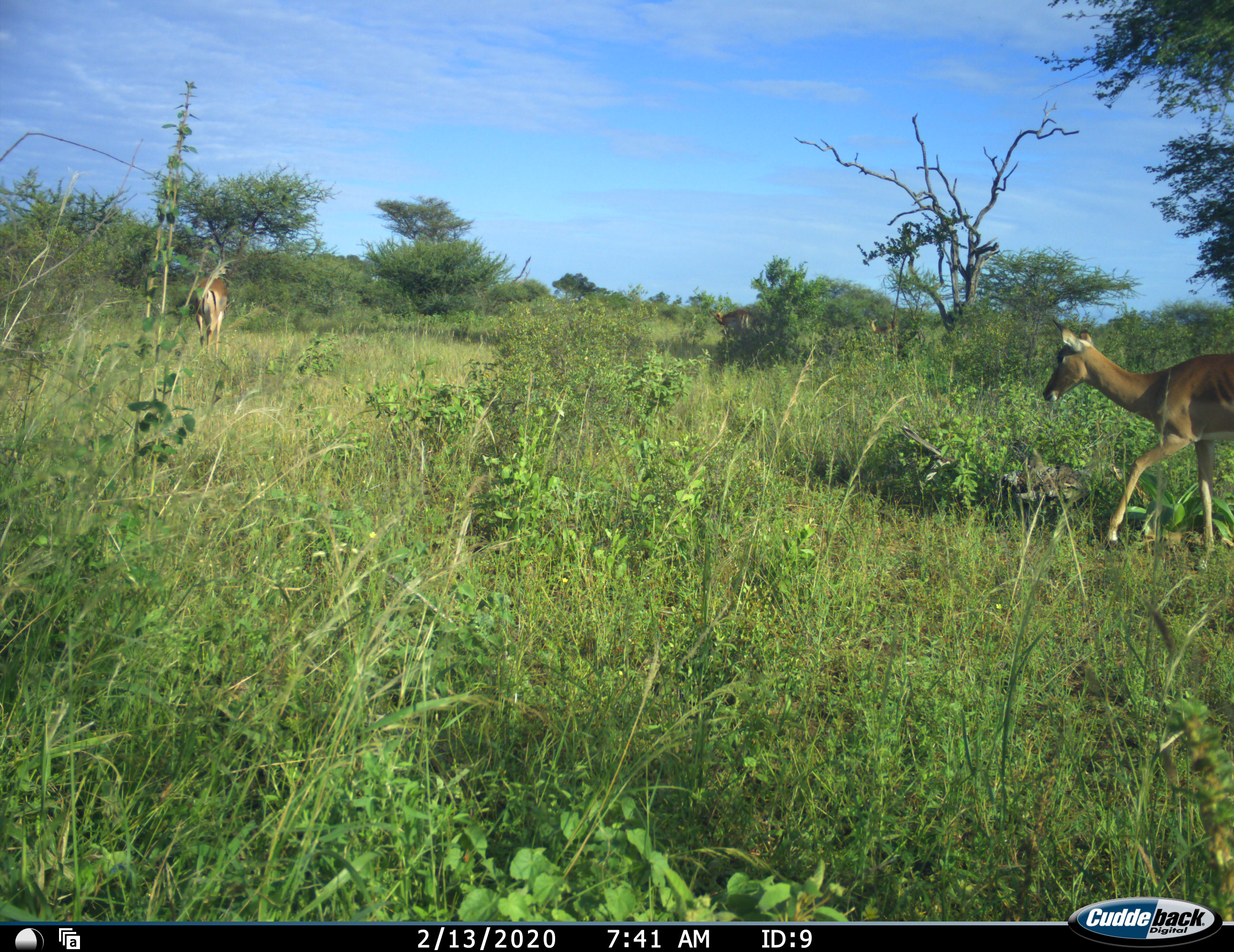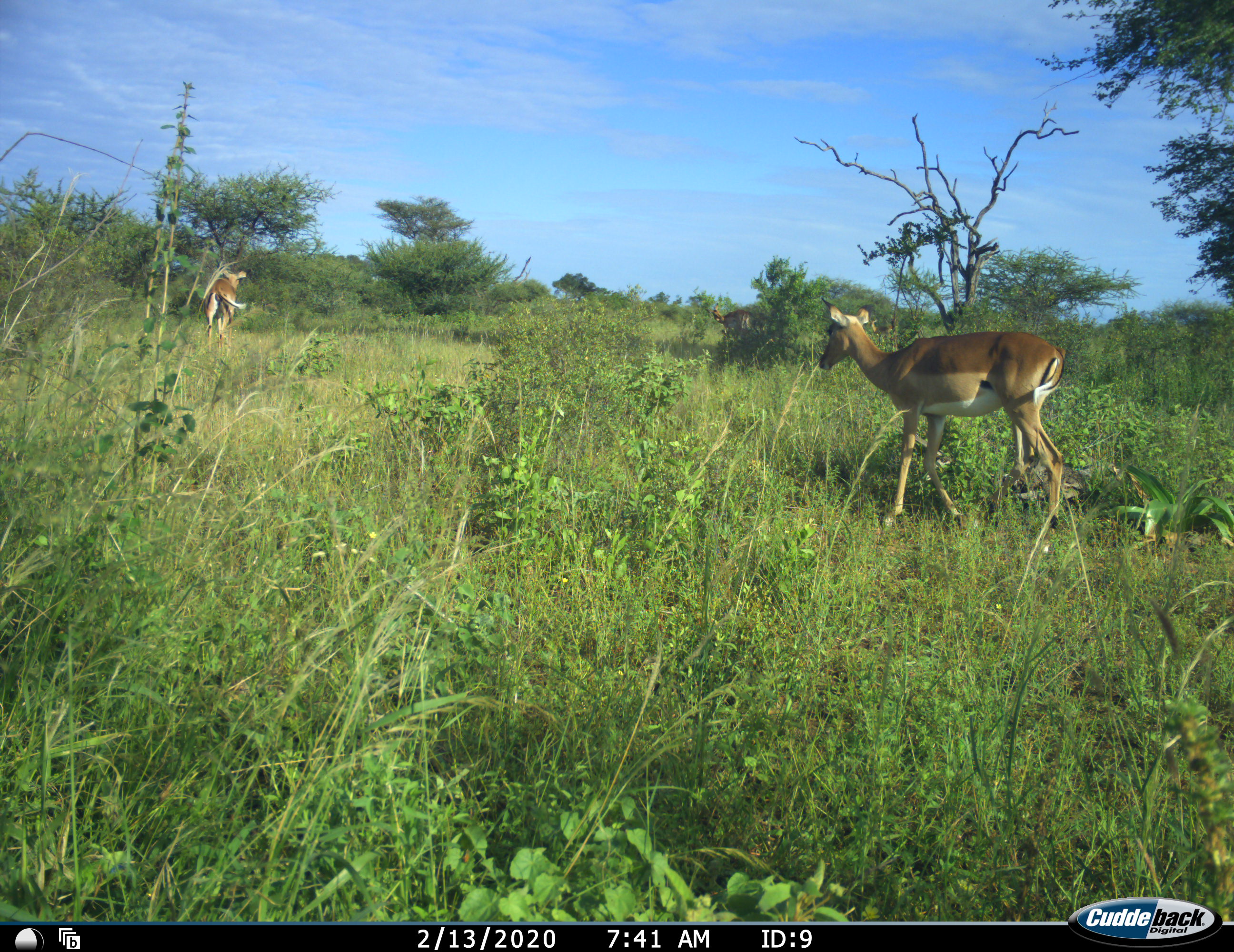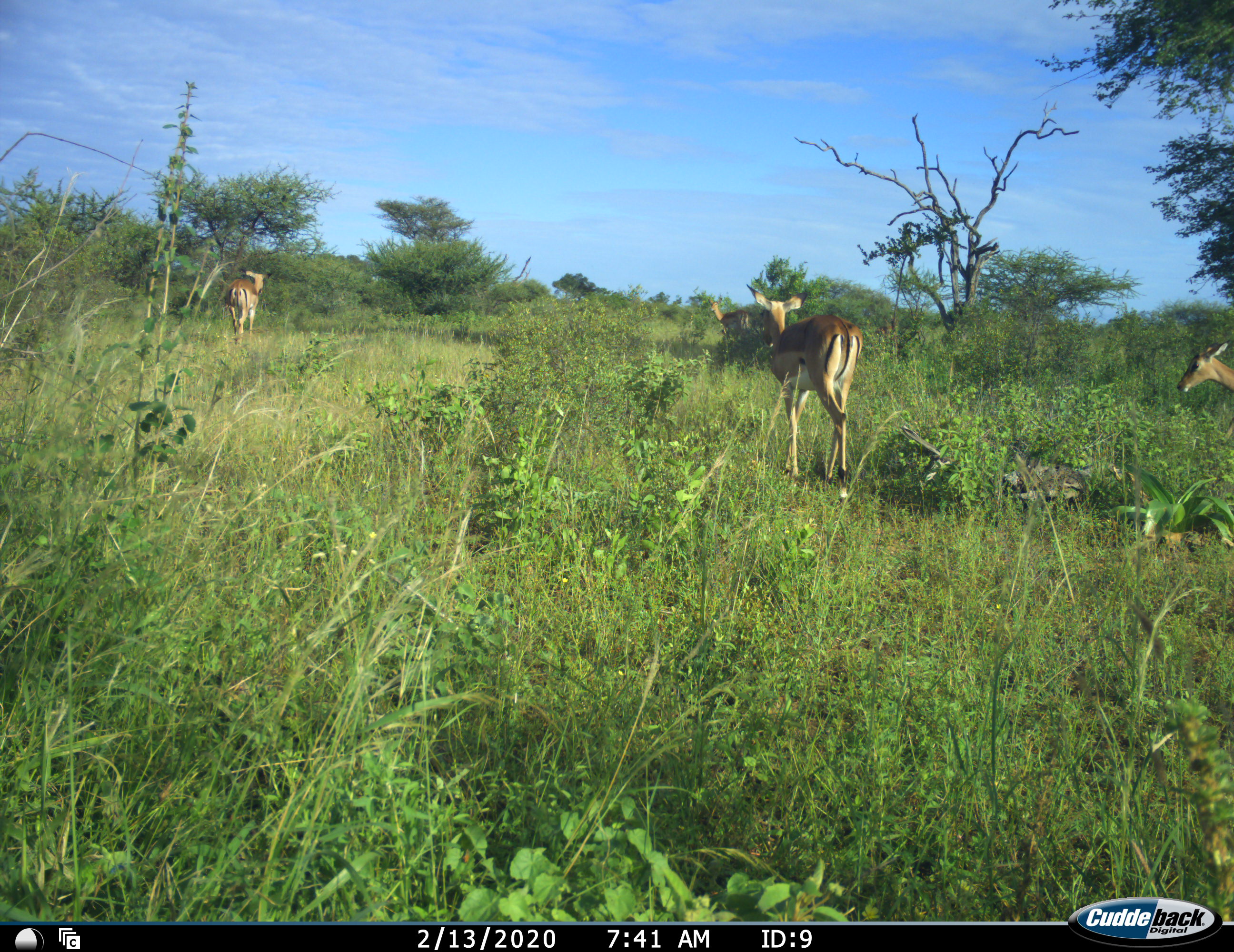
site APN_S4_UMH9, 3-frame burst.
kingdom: Animalia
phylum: Chordata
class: Mammalia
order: Artiodactyla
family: Bovidae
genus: Aepyceros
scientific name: Aepyceros melampus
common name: impala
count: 4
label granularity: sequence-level